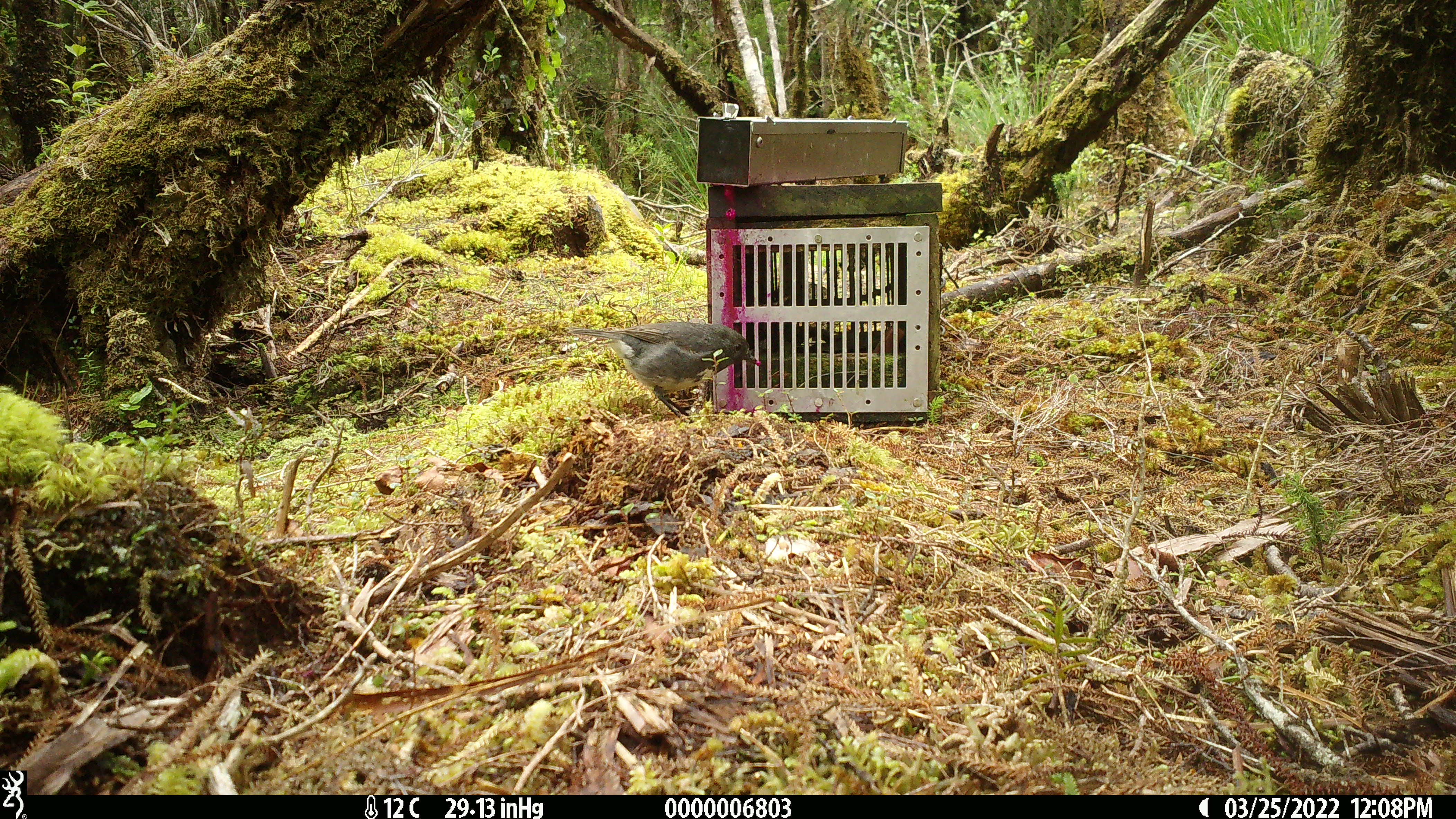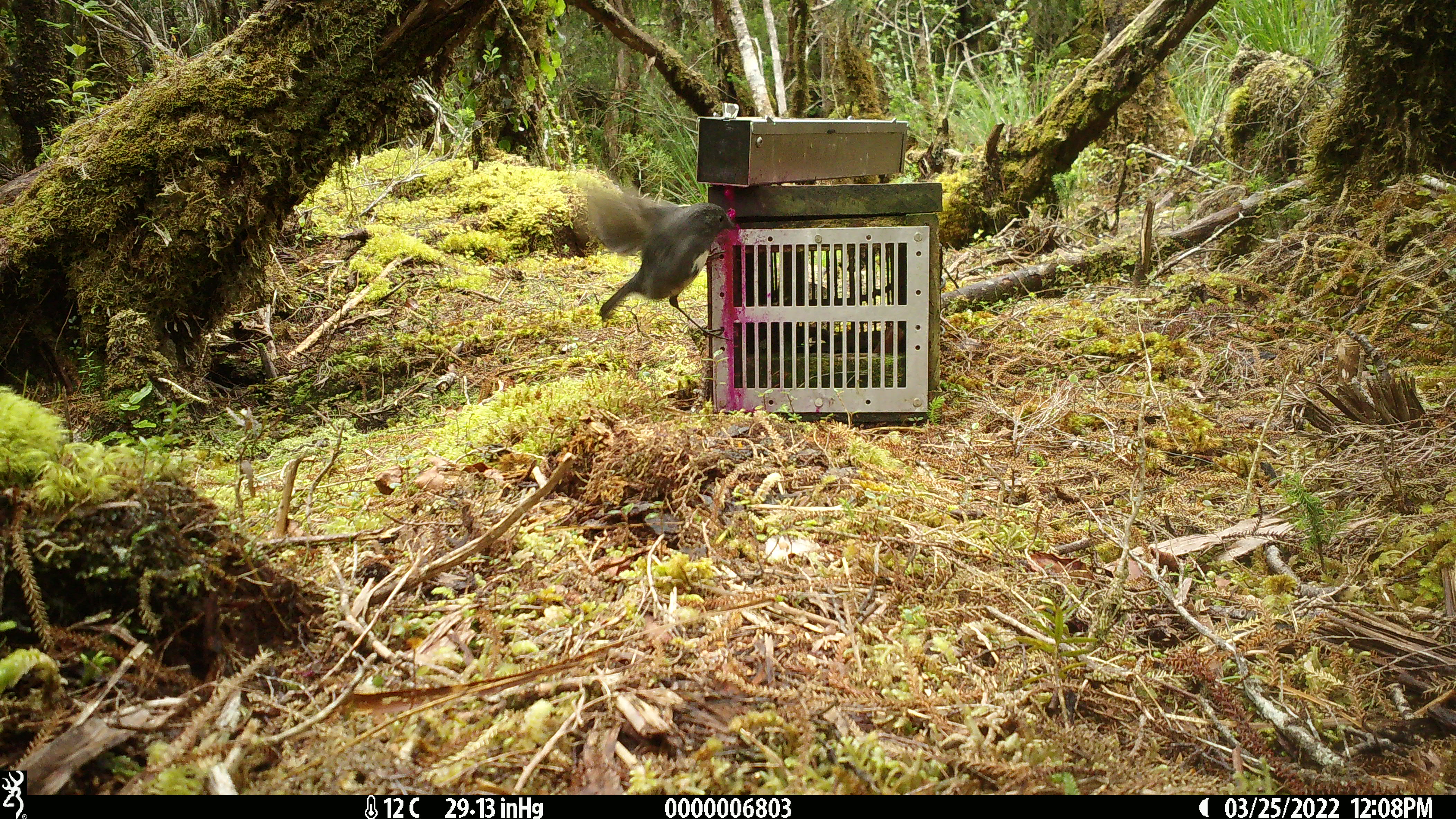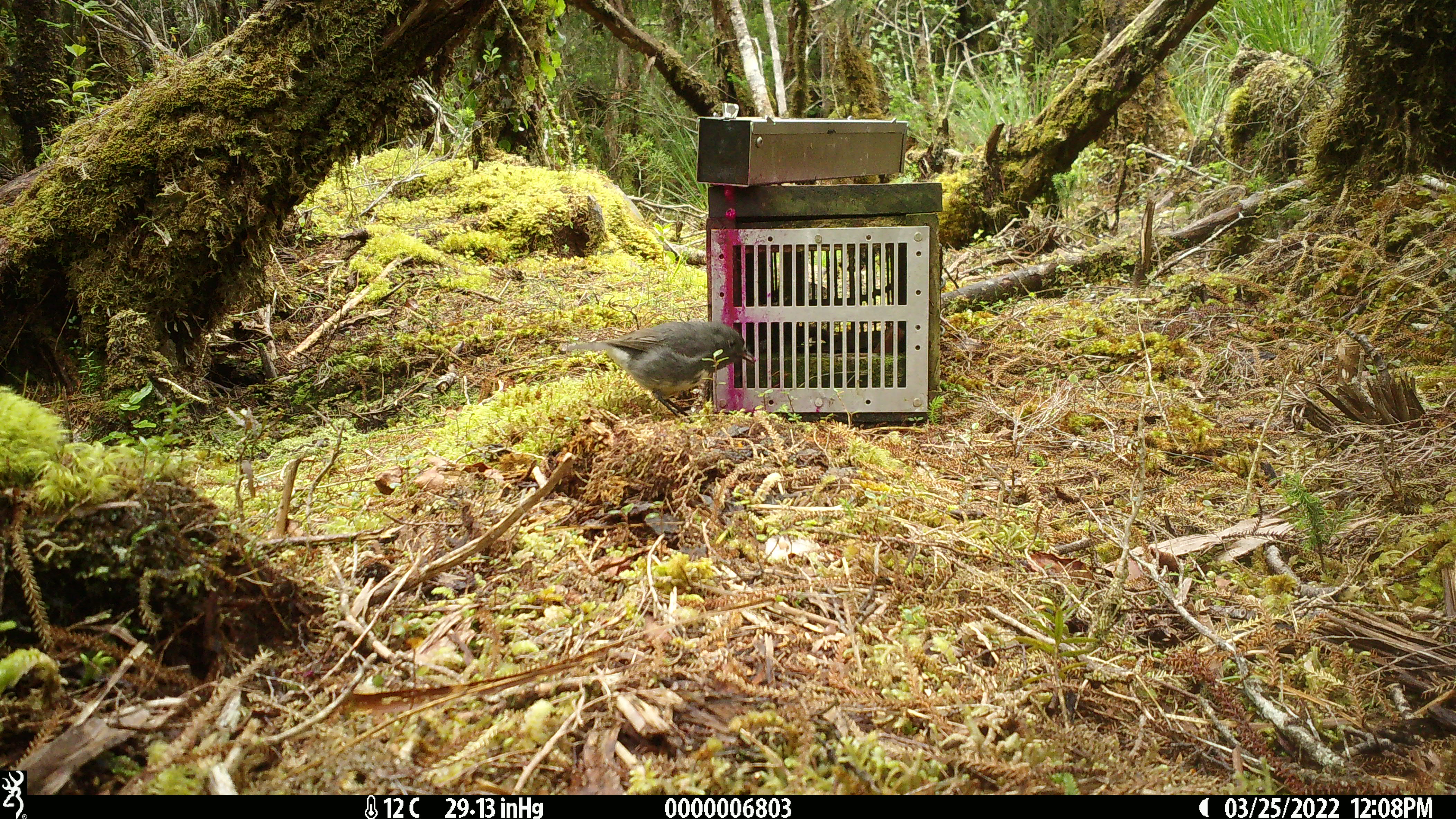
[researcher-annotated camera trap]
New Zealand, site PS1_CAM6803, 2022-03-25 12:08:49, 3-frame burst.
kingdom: Animalia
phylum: Chordata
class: Aves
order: Passeriformes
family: Petroicidae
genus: Petroica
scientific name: Petroica australis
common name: new zealand robin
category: robin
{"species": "robin (new zealand robin) (Petroica australis)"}